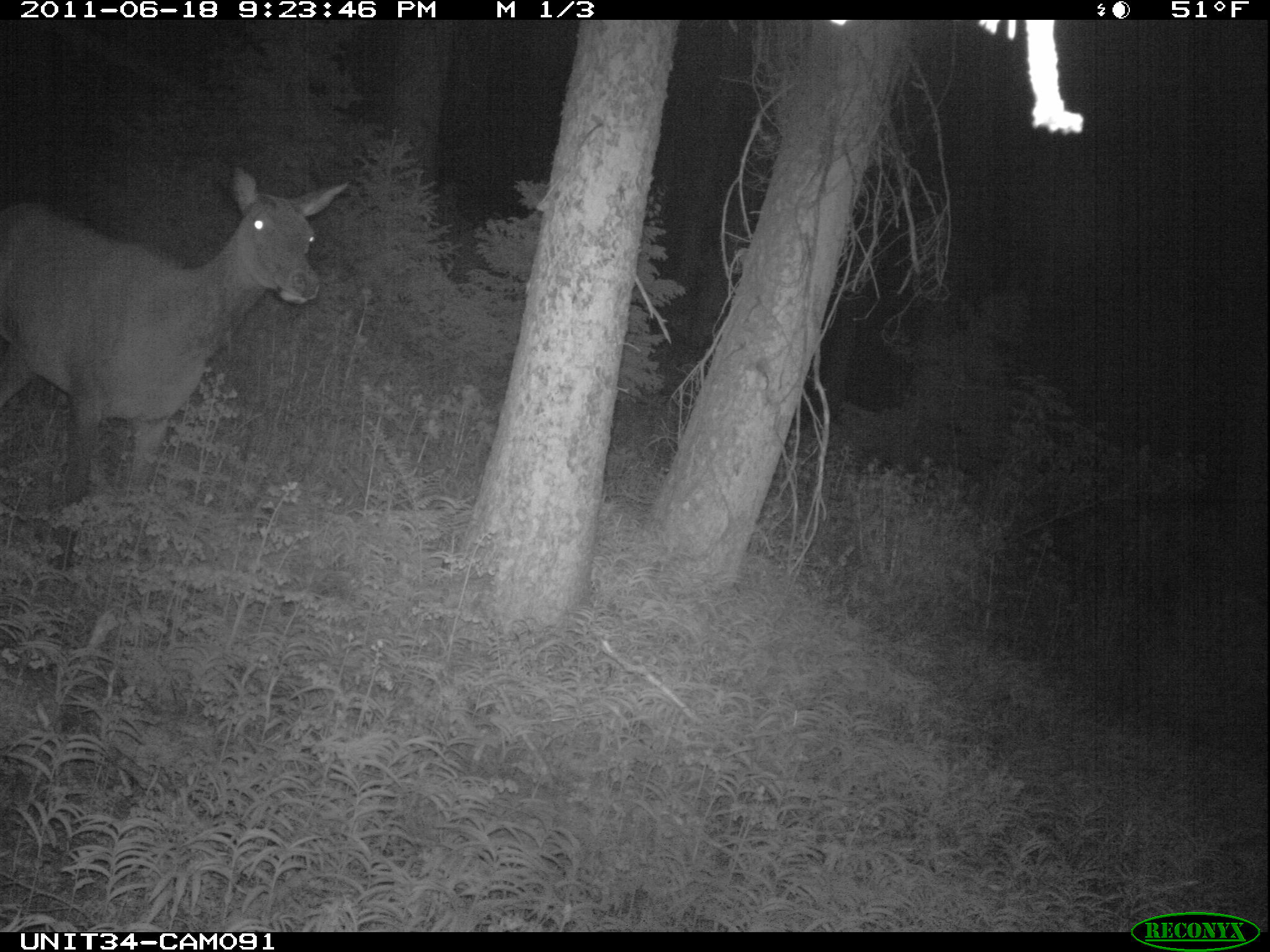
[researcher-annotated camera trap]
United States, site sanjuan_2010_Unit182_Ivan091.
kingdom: Animalia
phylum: Chordata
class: Mammalia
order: Artiodactyla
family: Cervidae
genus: Cervus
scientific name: Cervus elaphus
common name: red deer